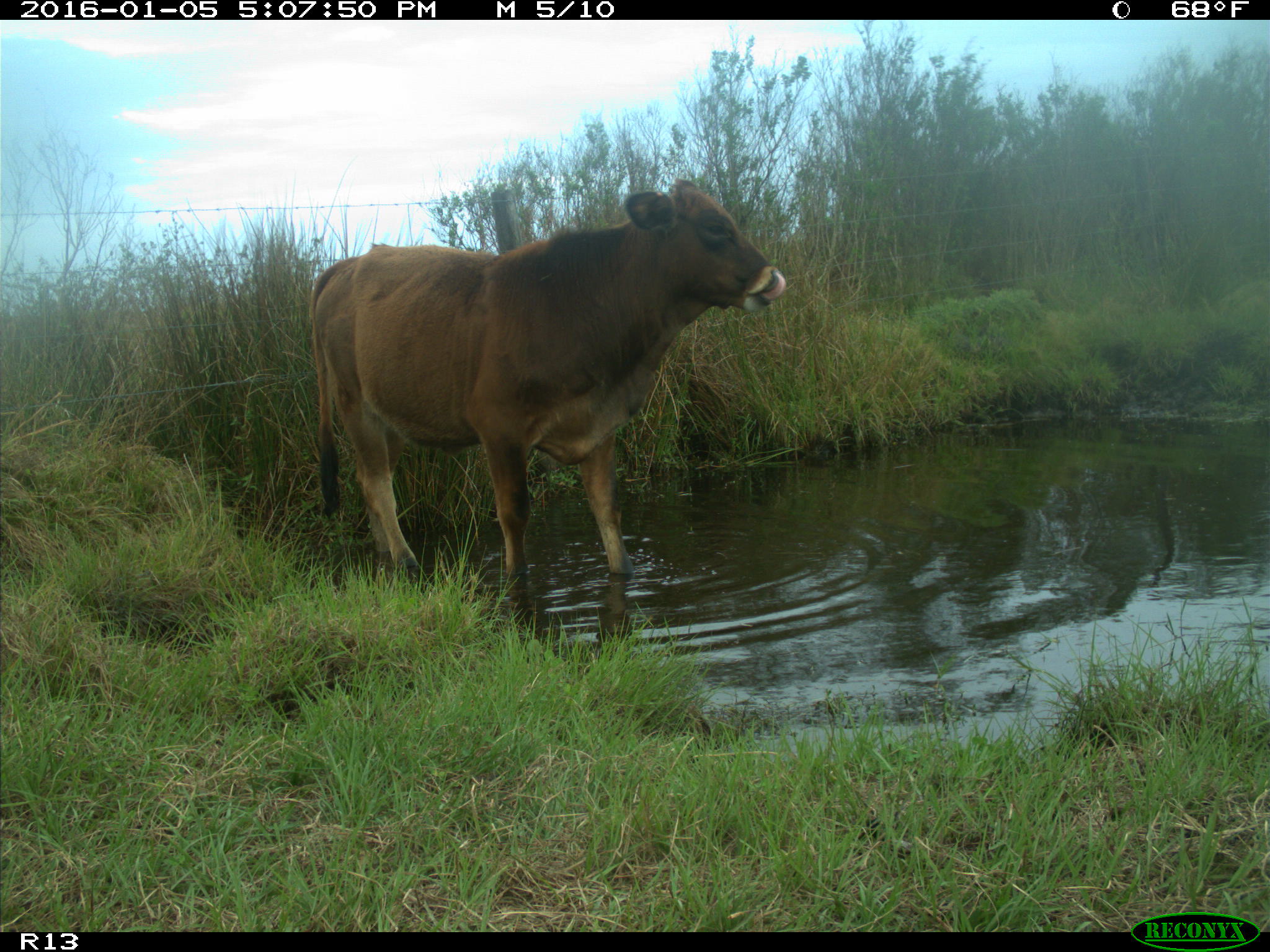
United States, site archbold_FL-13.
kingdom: Animalia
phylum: Chordata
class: Mammalia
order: Artiodactyla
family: Bovidae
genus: Bos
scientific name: Bos taurus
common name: domestic cow